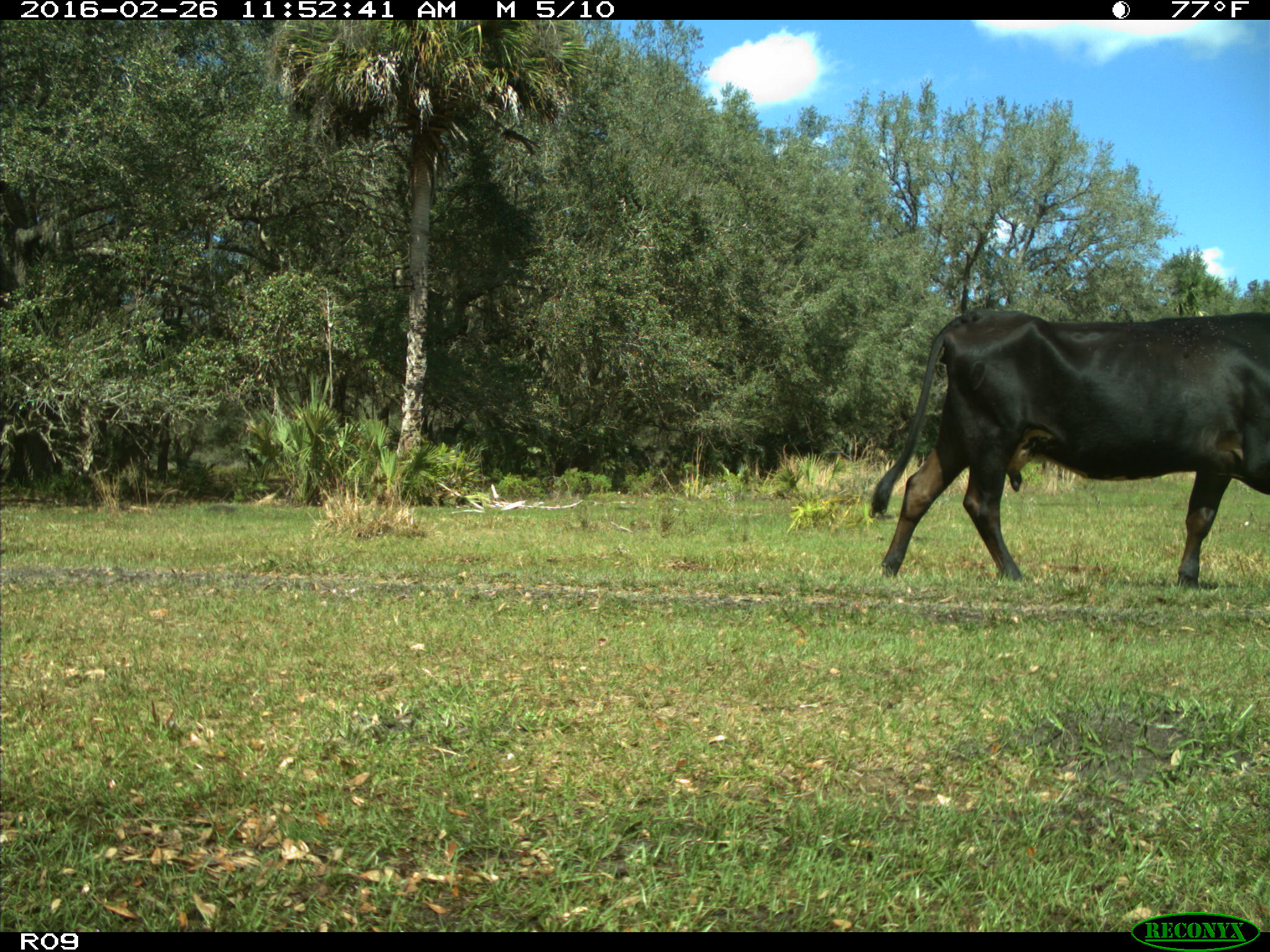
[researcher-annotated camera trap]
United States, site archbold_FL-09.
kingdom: Animalia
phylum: Chordata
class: Mammalia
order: Artiodactyla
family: Bovidae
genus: Bos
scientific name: Bos taurus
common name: domestic cow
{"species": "Bos taurus (domestic cow)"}